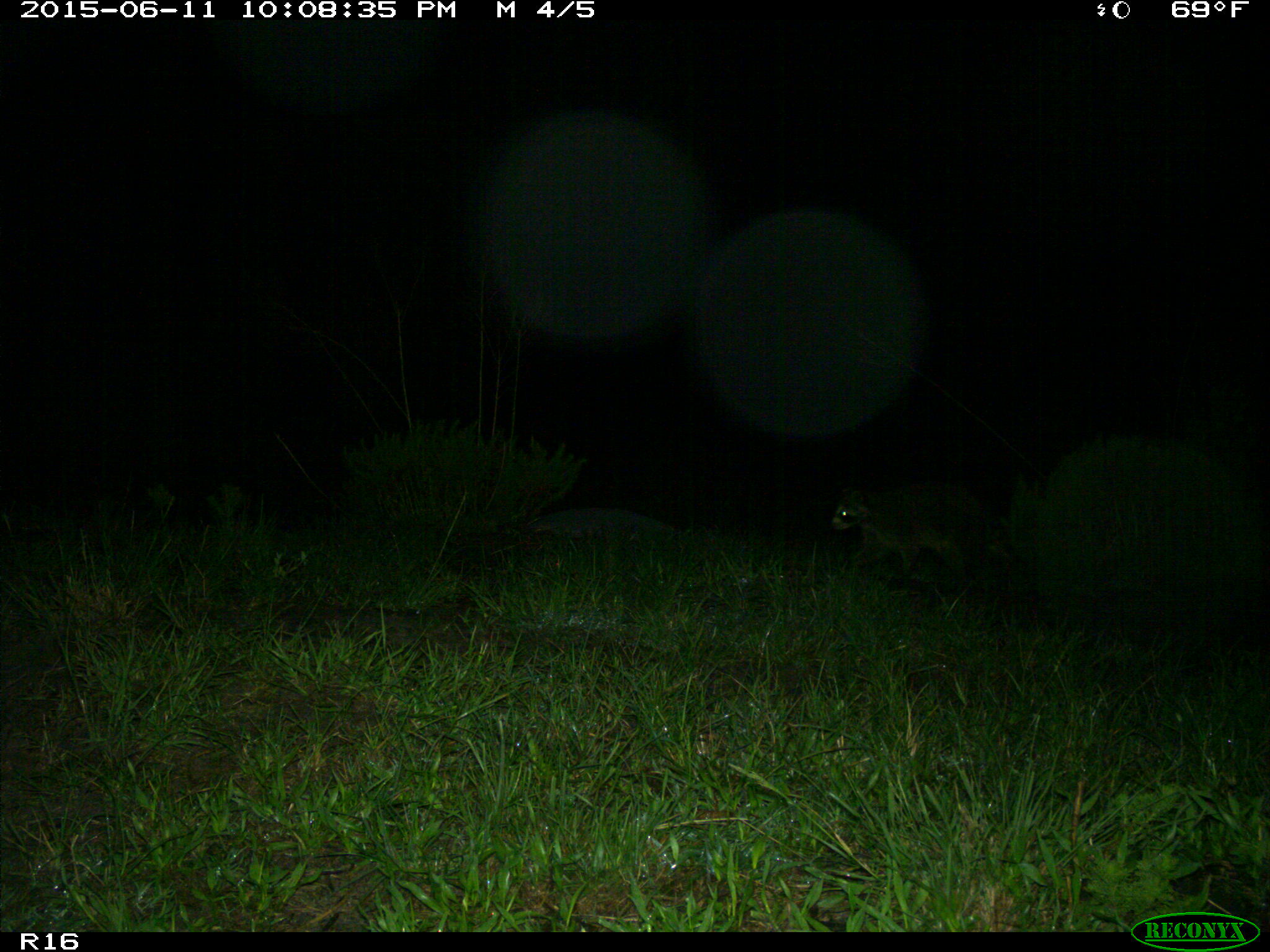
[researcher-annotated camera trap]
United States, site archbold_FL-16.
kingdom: Animalia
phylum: Chordata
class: Mammalia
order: Carnivora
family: Procyonidae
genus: Procyon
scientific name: Procyon lotor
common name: common raccoon